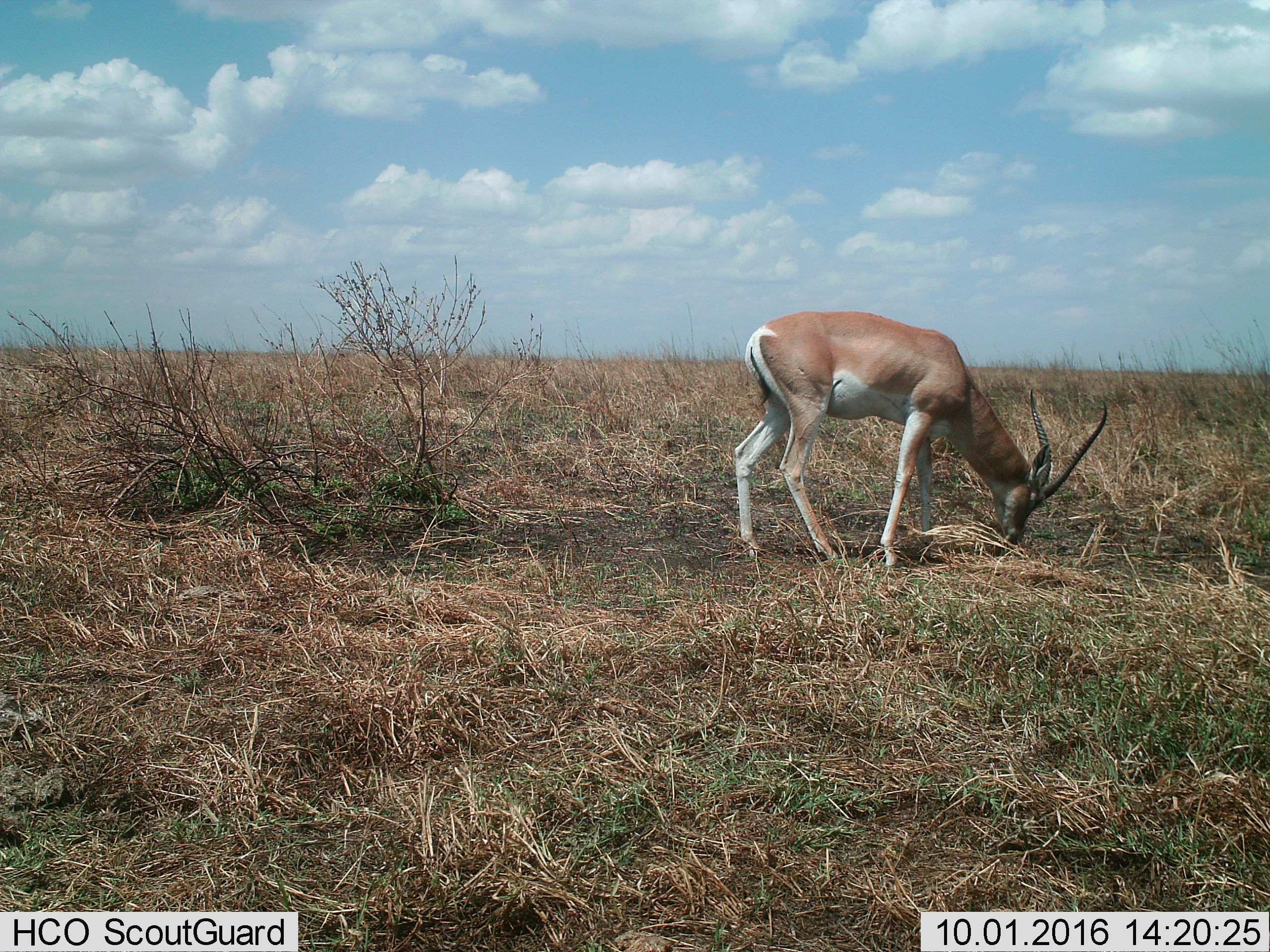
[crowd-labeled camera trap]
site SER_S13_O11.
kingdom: Animalia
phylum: Chordata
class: Mammalia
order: Artiodactyla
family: Bovidae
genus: Nanger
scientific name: Nanger granti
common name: grant's gazelle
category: gazellegrants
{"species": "gazellegrants (grant's gazelle) (Nanger granti)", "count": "1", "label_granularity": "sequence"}